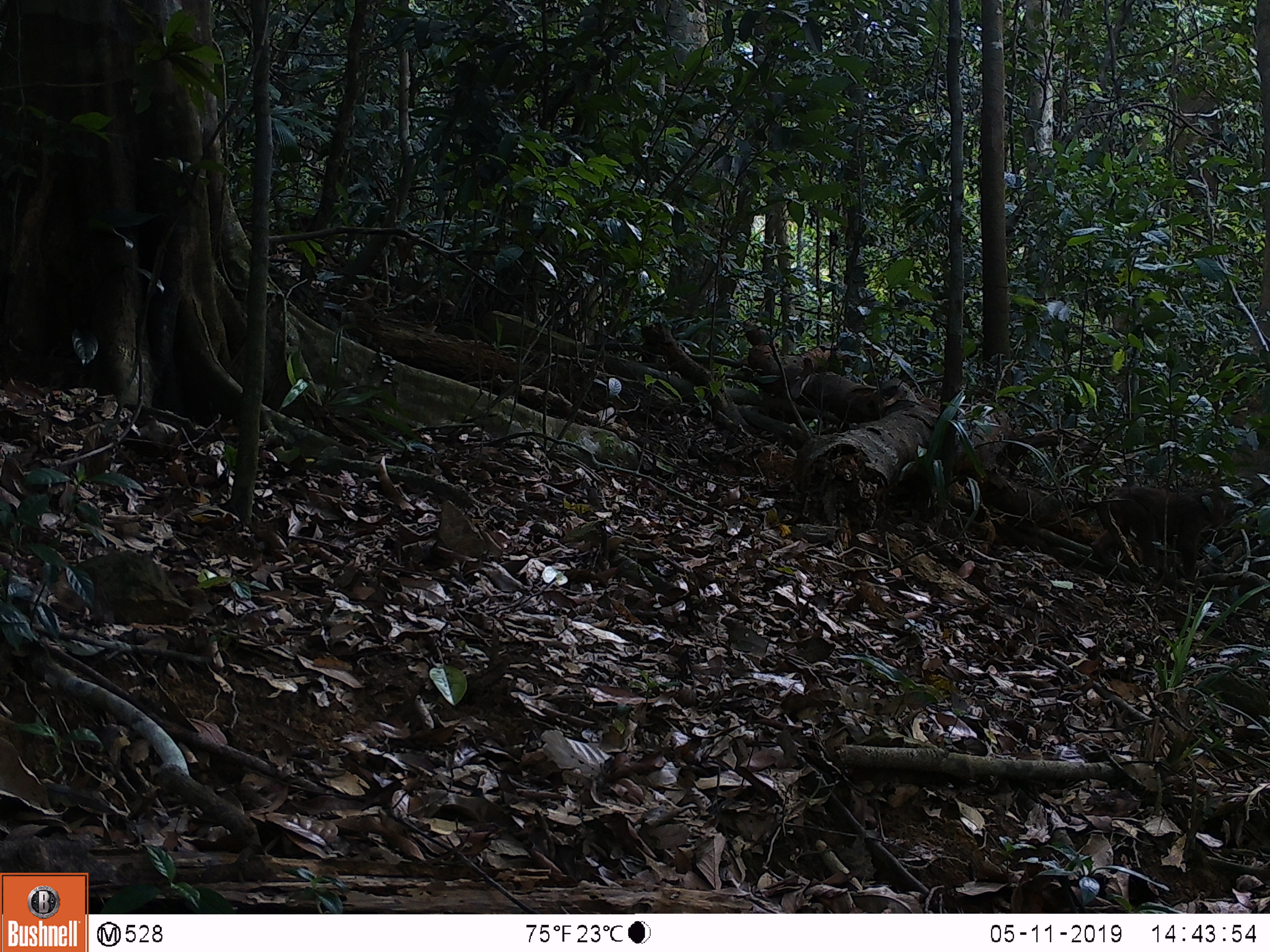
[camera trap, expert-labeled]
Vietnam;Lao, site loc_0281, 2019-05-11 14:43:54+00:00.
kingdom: Animalia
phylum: Chordata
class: Mammalia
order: Primates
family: Cercopithecidae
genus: Macaca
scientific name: Macaca arctoides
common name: stump-tailed macaque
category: stump tailed macaque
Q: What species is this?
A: Stump tailed macaque (stump-tailed macaque) (Macaca arctoides).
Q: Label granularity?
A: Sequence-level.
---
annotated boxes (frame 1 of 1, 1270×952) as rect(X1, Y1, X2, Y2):
stump tailed macaque: rect(1090, 486, 1226, 590)